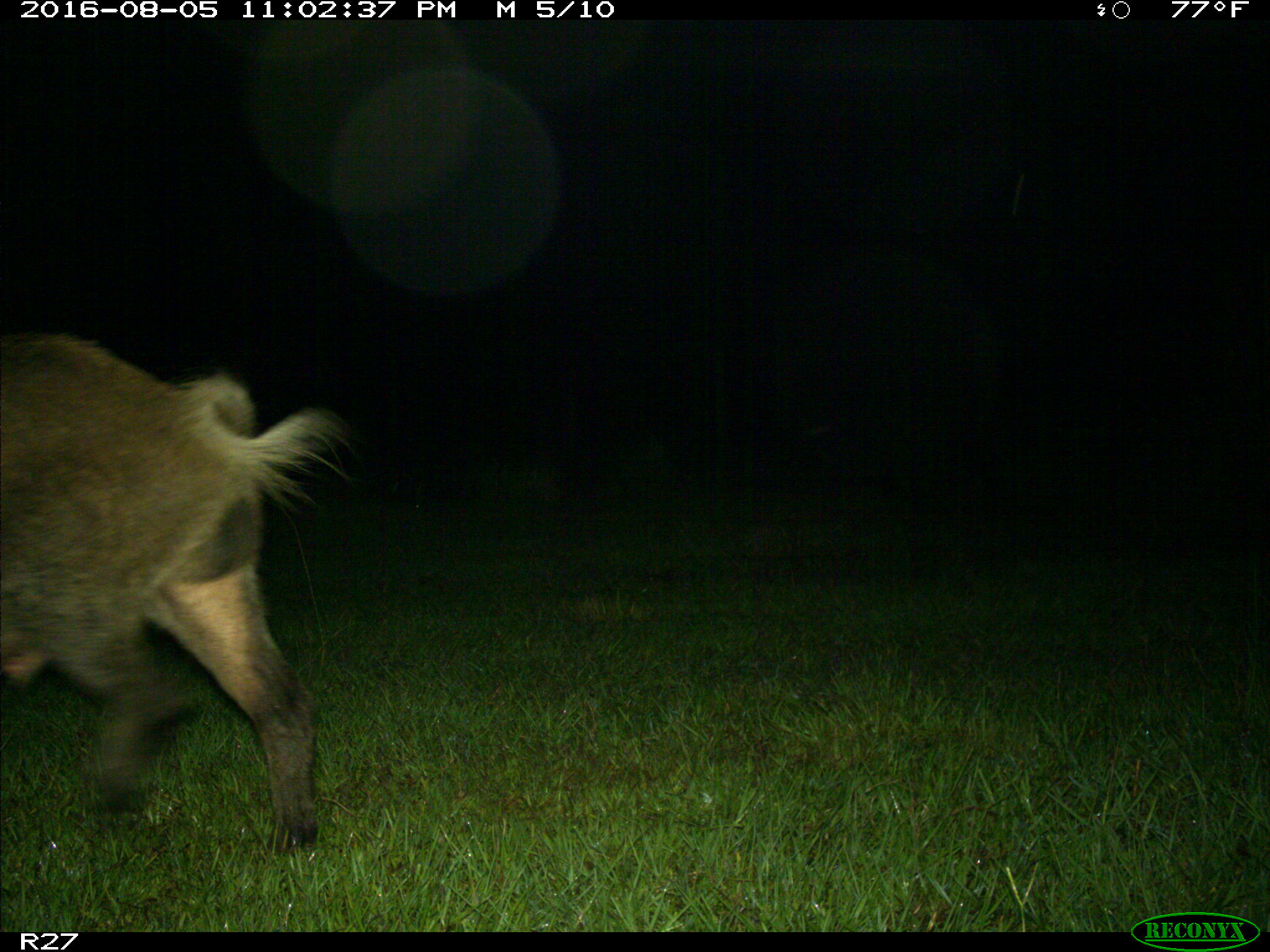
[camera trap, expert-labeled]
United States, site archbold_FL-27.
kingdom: Animalia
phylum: Chordata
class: Mammalia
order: Artiodactyla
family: Suidae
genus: Sus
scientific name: Sus scrofa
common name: wild boar